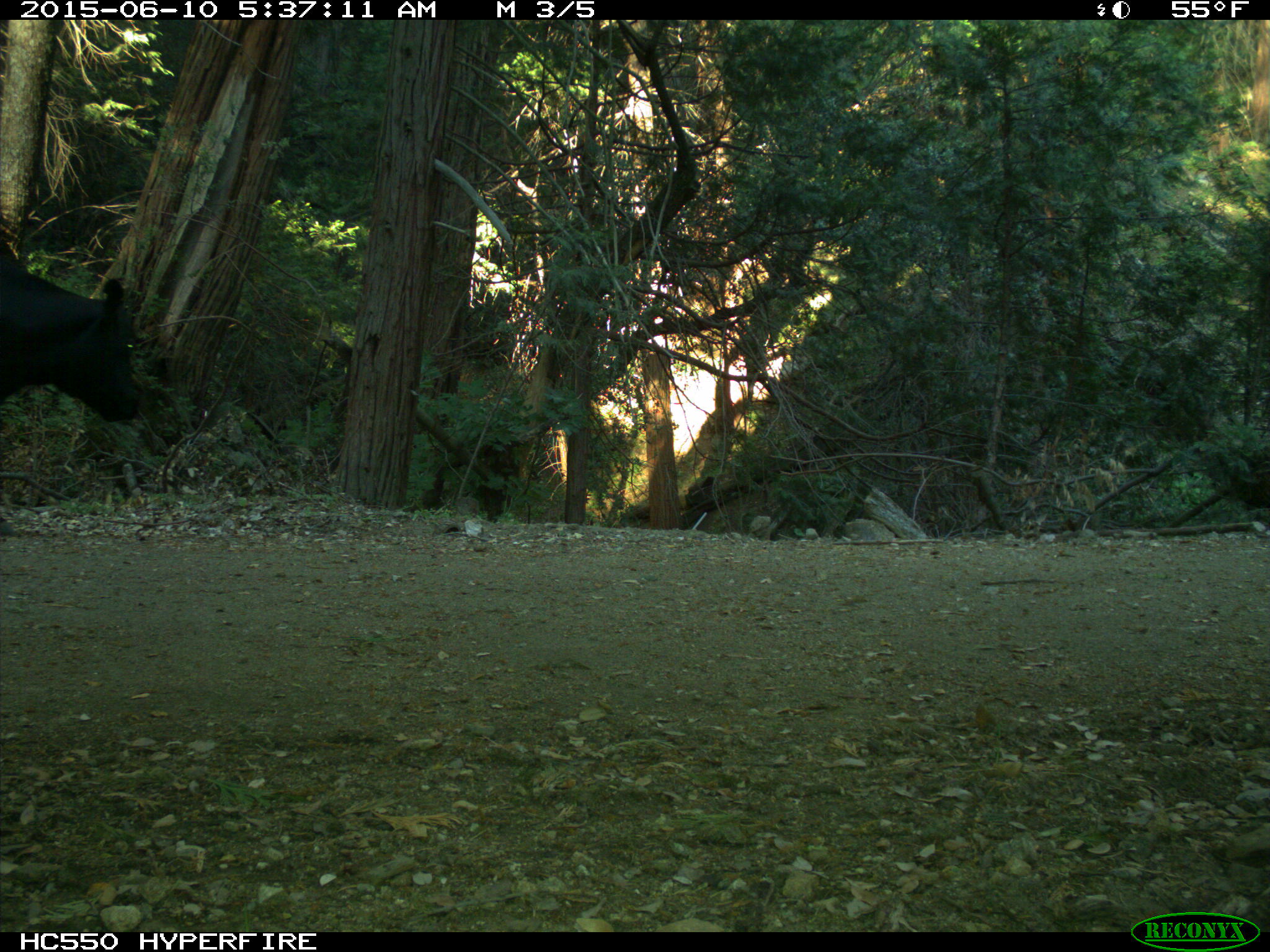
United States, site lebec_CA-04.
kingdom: Animalia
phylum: Chordata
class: Mammalia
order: Artiodactyla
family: Bovidae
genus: Bos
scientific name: Bos taurus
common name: domestic cow